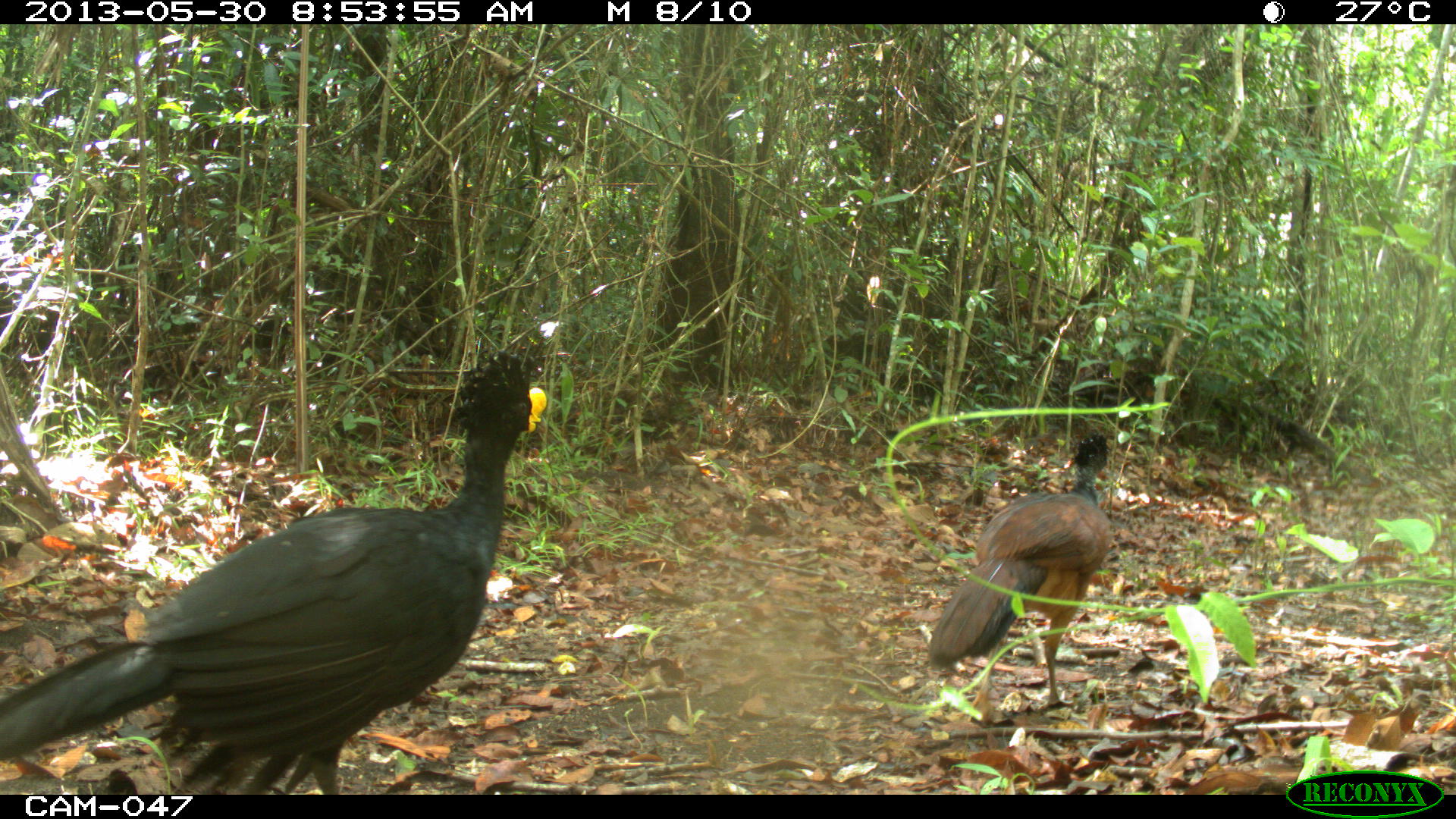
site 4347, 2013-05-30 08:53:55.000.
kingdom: Animalia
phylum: Chordata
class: Aves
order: Galliformes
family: Cracidae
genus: Crax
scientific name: Crax rubra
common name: great curassow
Crax rubra (great curassow), count 2.